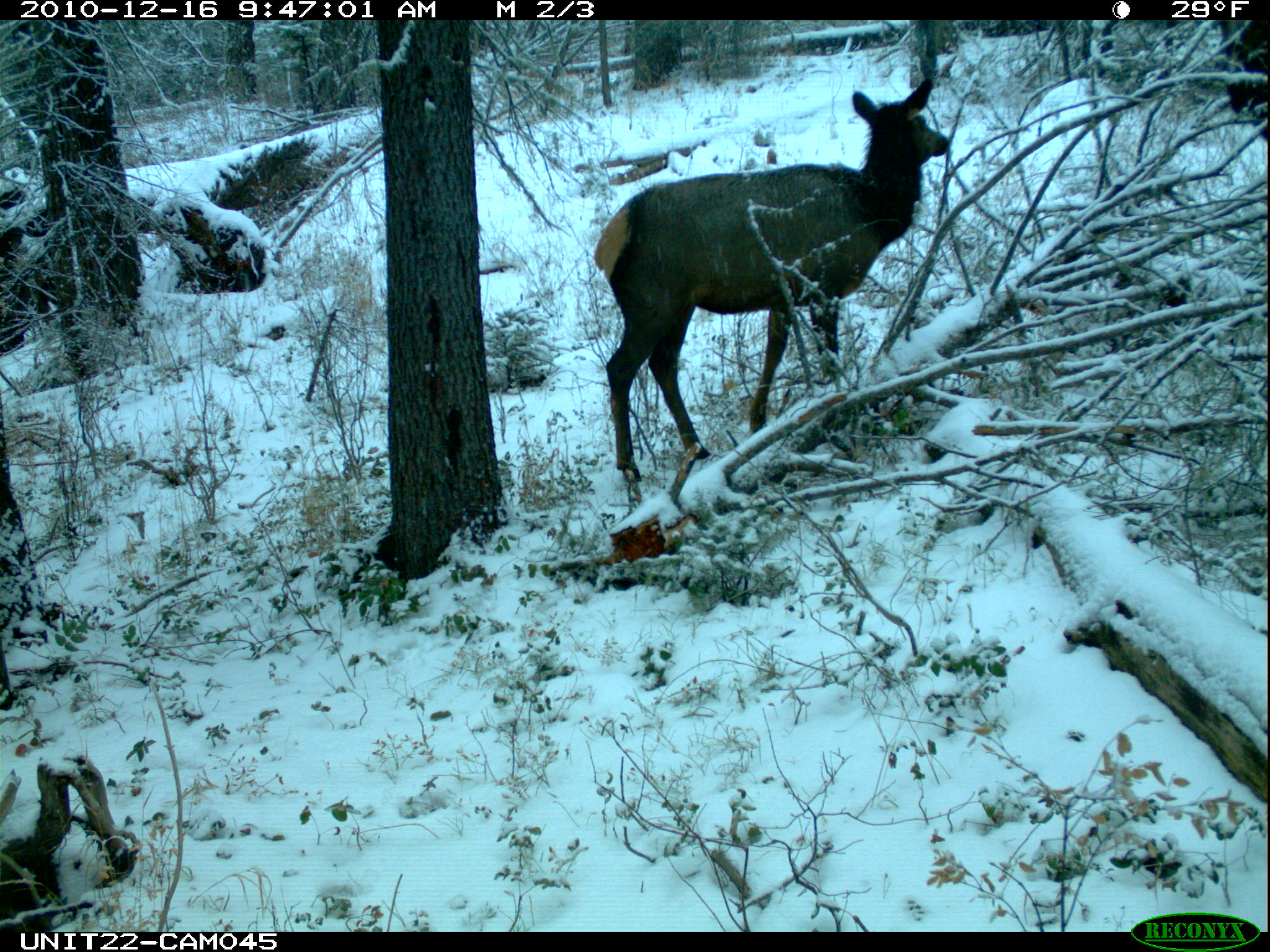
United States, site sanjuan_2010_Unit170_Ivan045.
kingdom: Animalia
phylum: Chordata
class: Mammalia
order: Artiodactyla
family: Cervidae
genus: Cervus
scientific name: Cervus elaphus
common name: red deer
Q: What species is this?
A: Cervus elaphus (red deer).